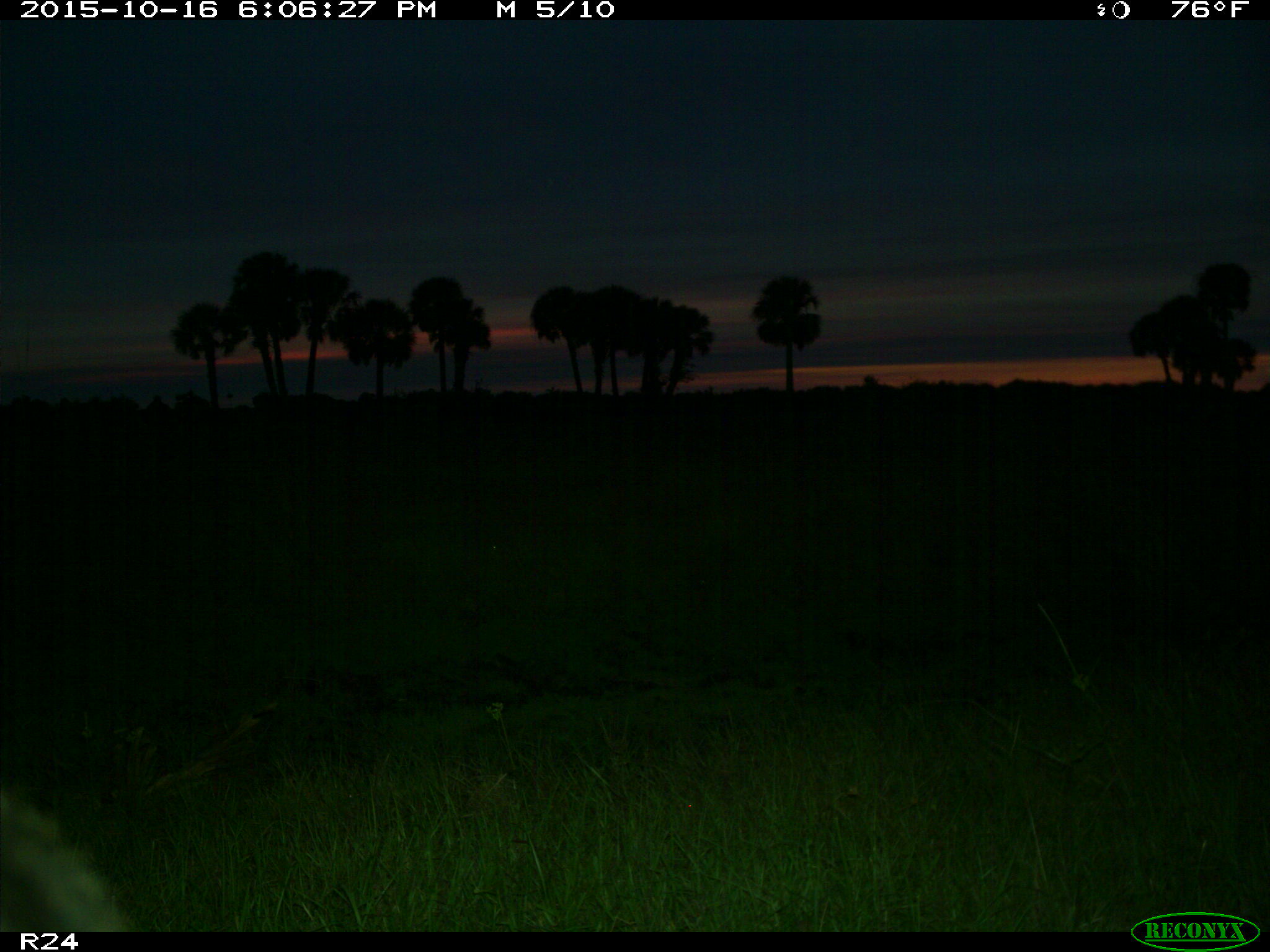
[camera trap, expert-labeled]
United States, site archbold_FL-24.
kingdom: Animalia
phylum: Chordata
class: Mammalia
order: Artiodactyla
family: Bovidae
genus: Bos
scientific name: Bos taurus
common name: domestic cow